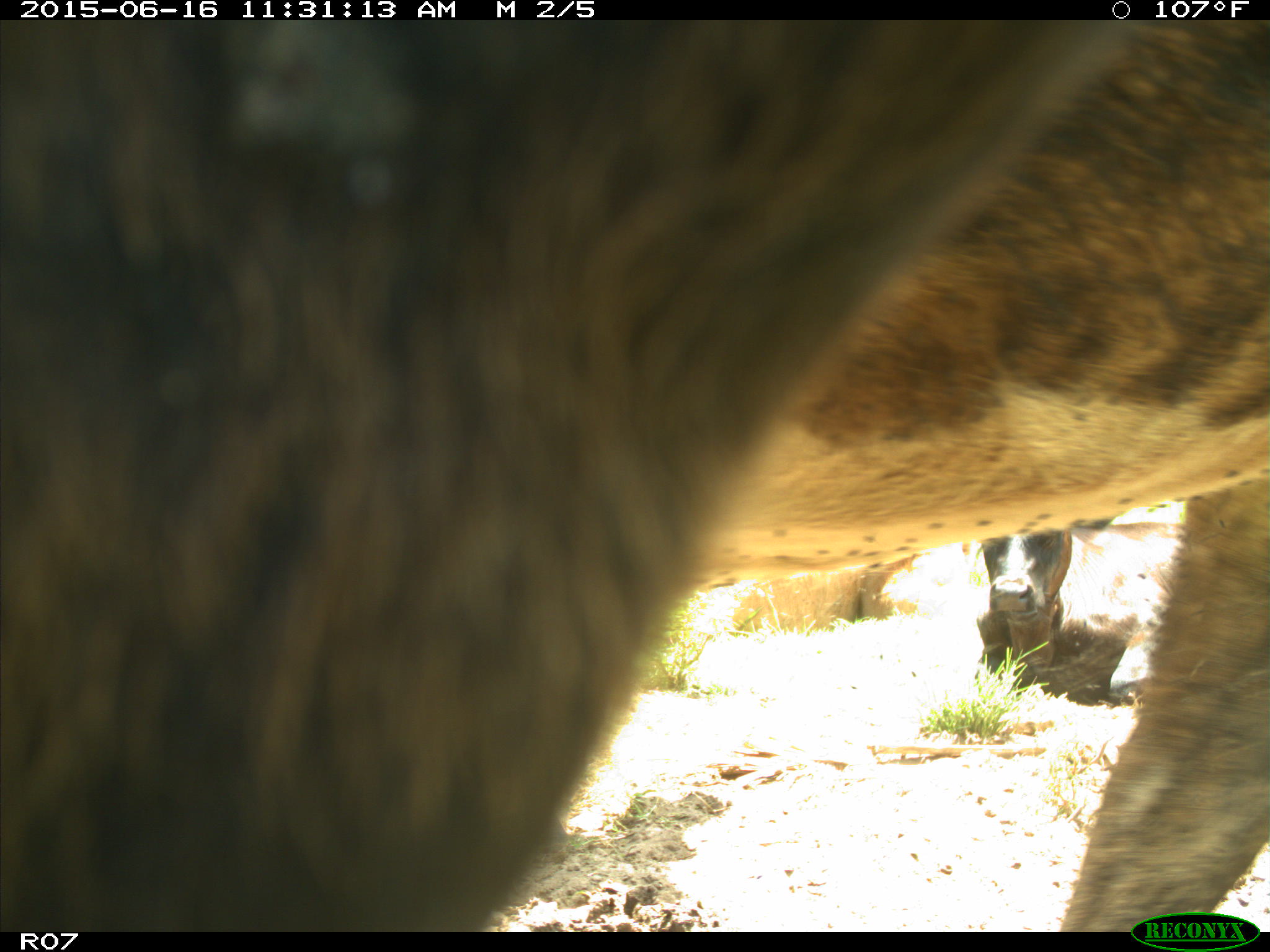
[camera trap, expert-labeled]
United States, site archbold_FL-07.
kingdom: Animalia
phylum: Chordata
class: Mammalia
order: Artiodactyla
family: Bovidae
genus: Bos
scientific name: Bos taurus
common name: domestic cow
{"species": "Bos taurus (domestic cow)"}